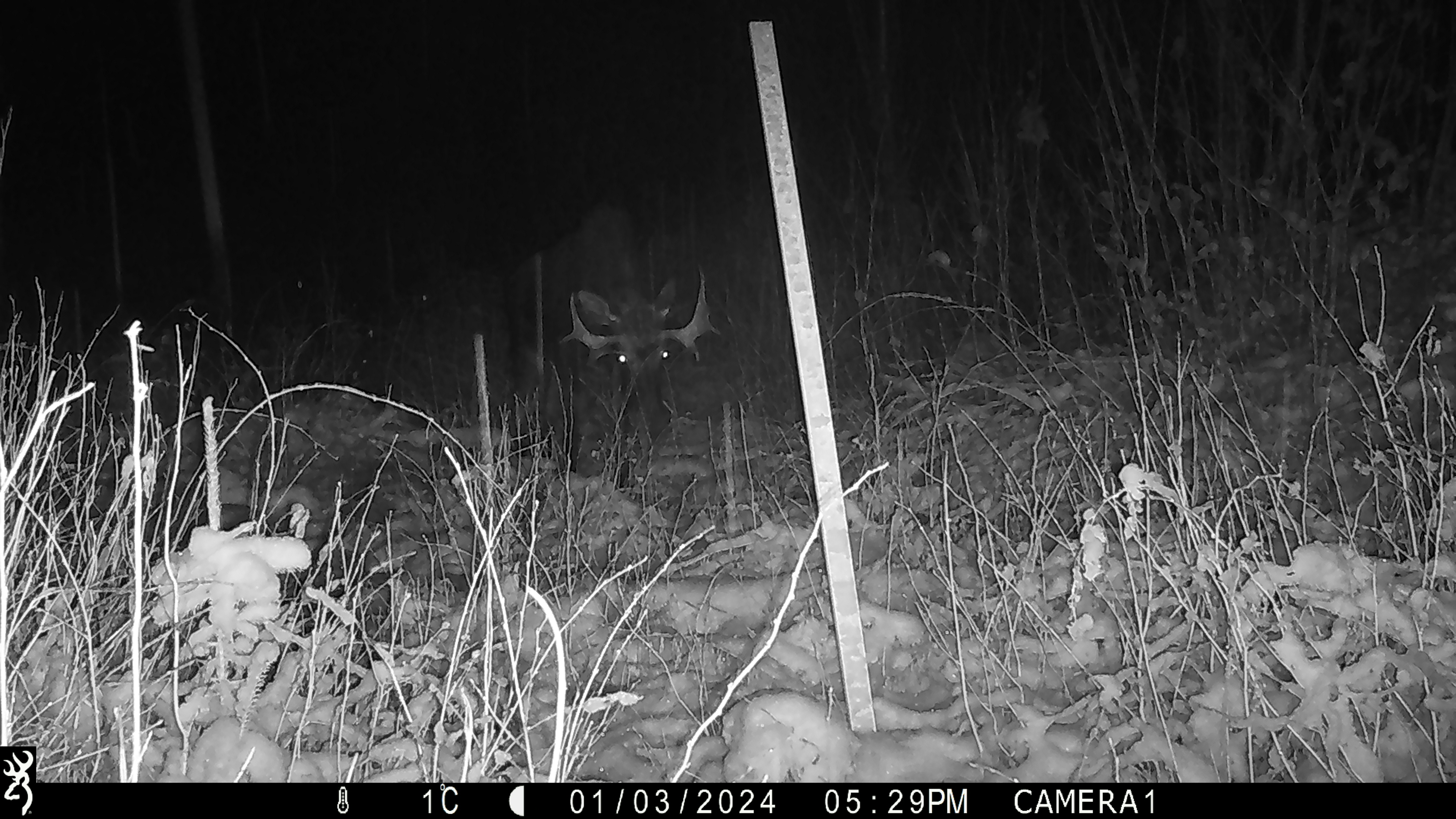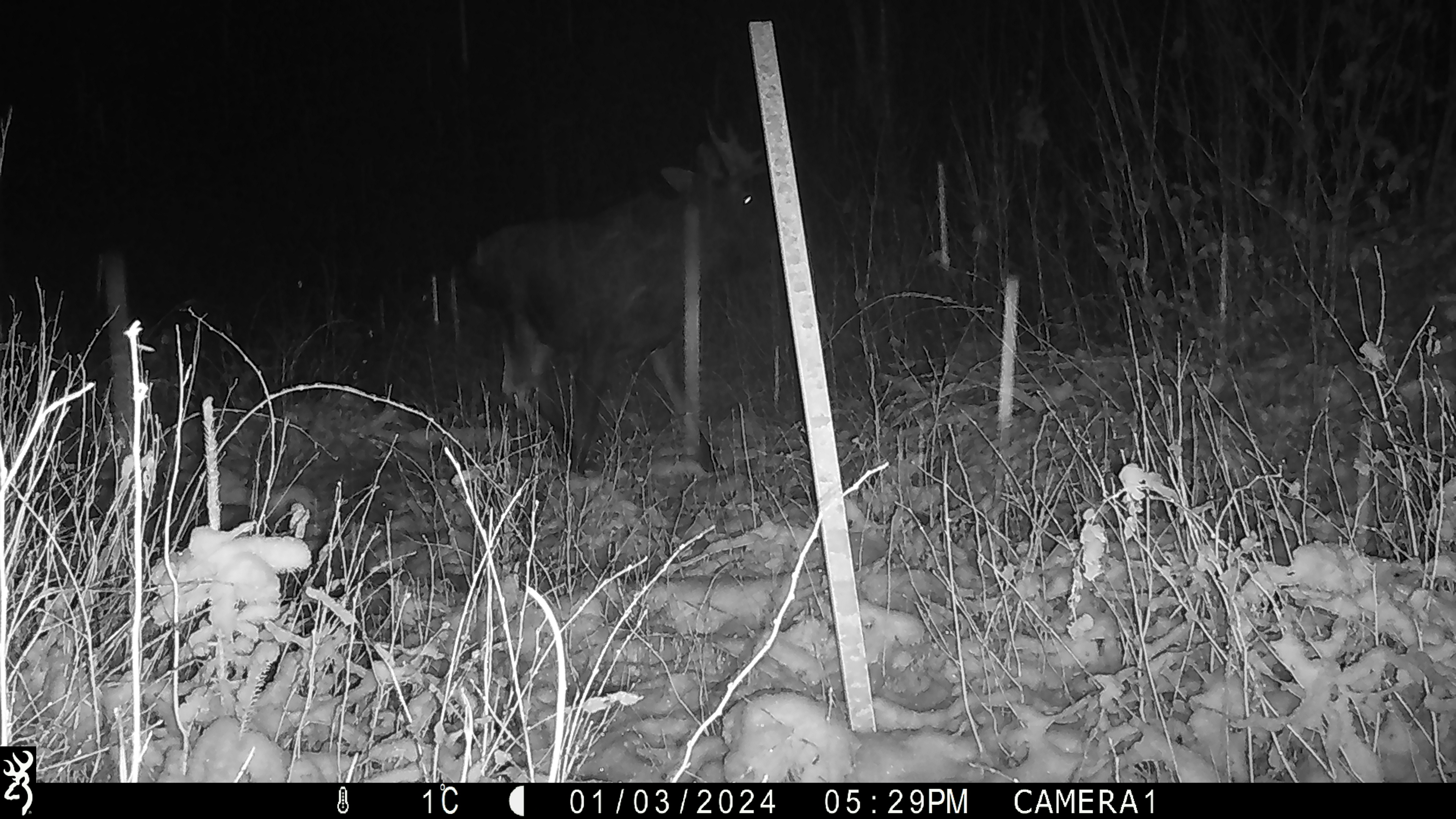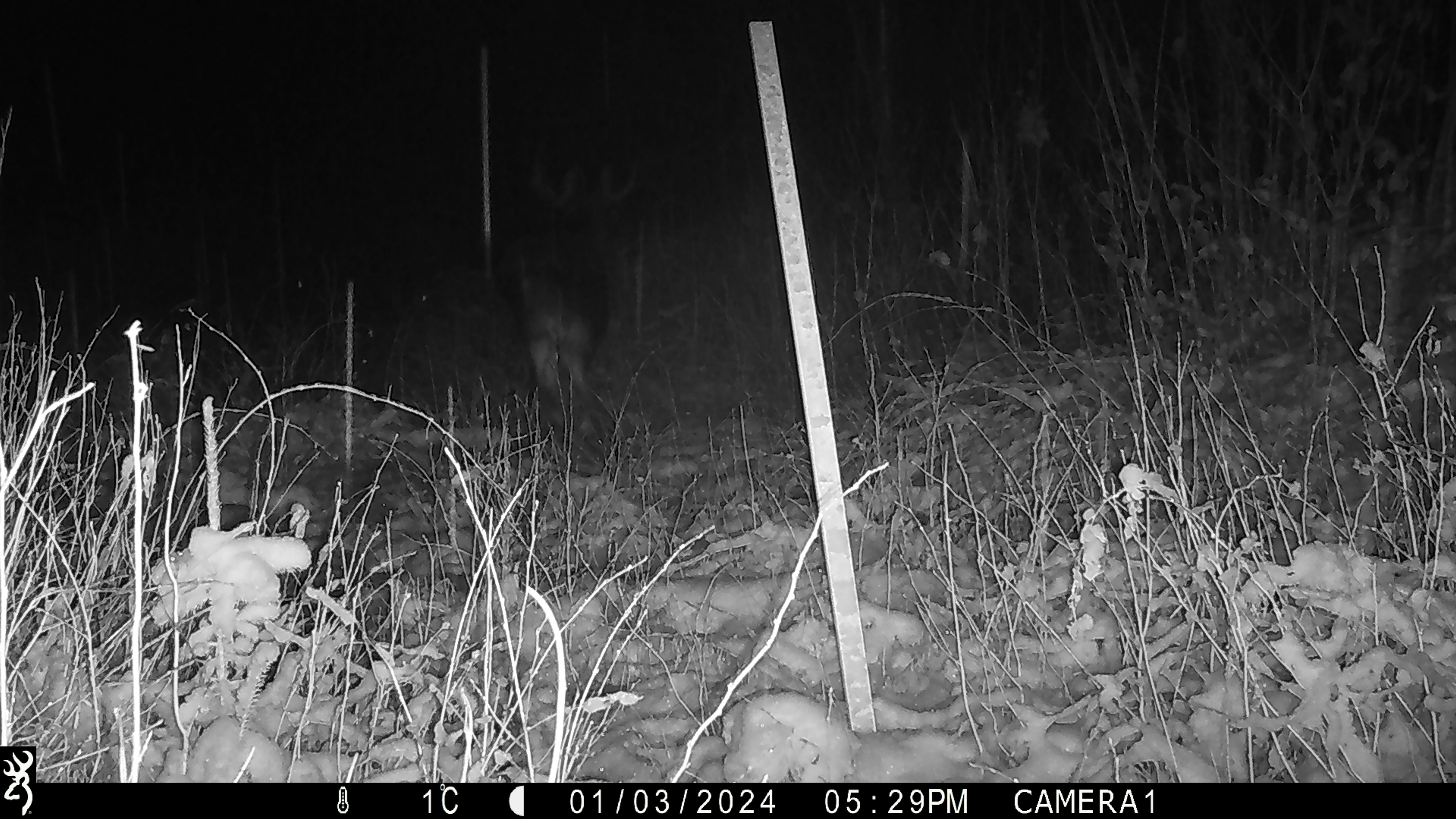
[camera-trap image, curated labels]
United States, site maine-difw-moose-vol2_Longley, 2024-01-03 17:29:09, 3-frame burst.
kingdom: Animalia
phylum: Chordata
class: Mammalia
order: Artiodactyla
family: Cervidae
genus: Alces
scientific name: Alces alces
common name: moose